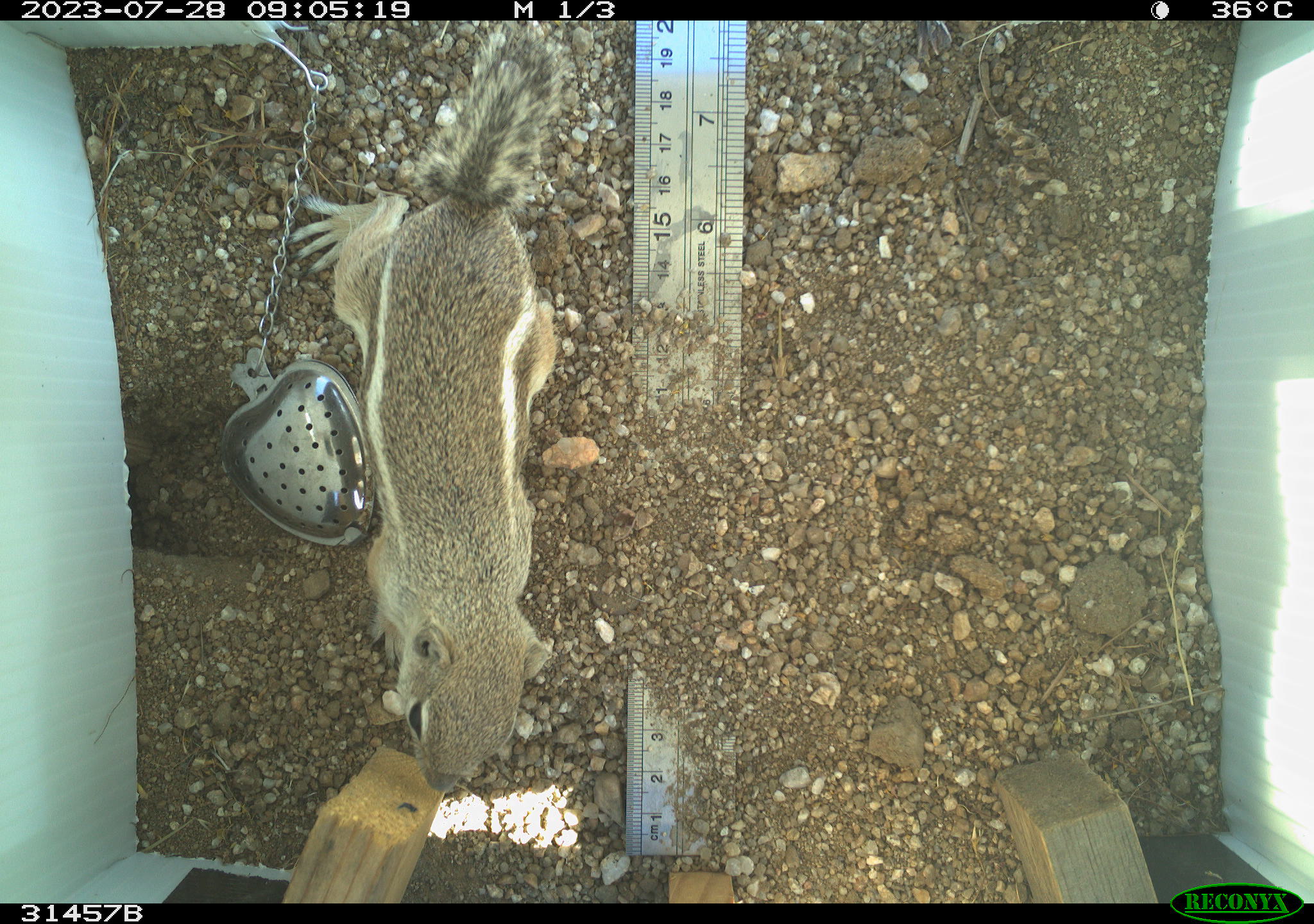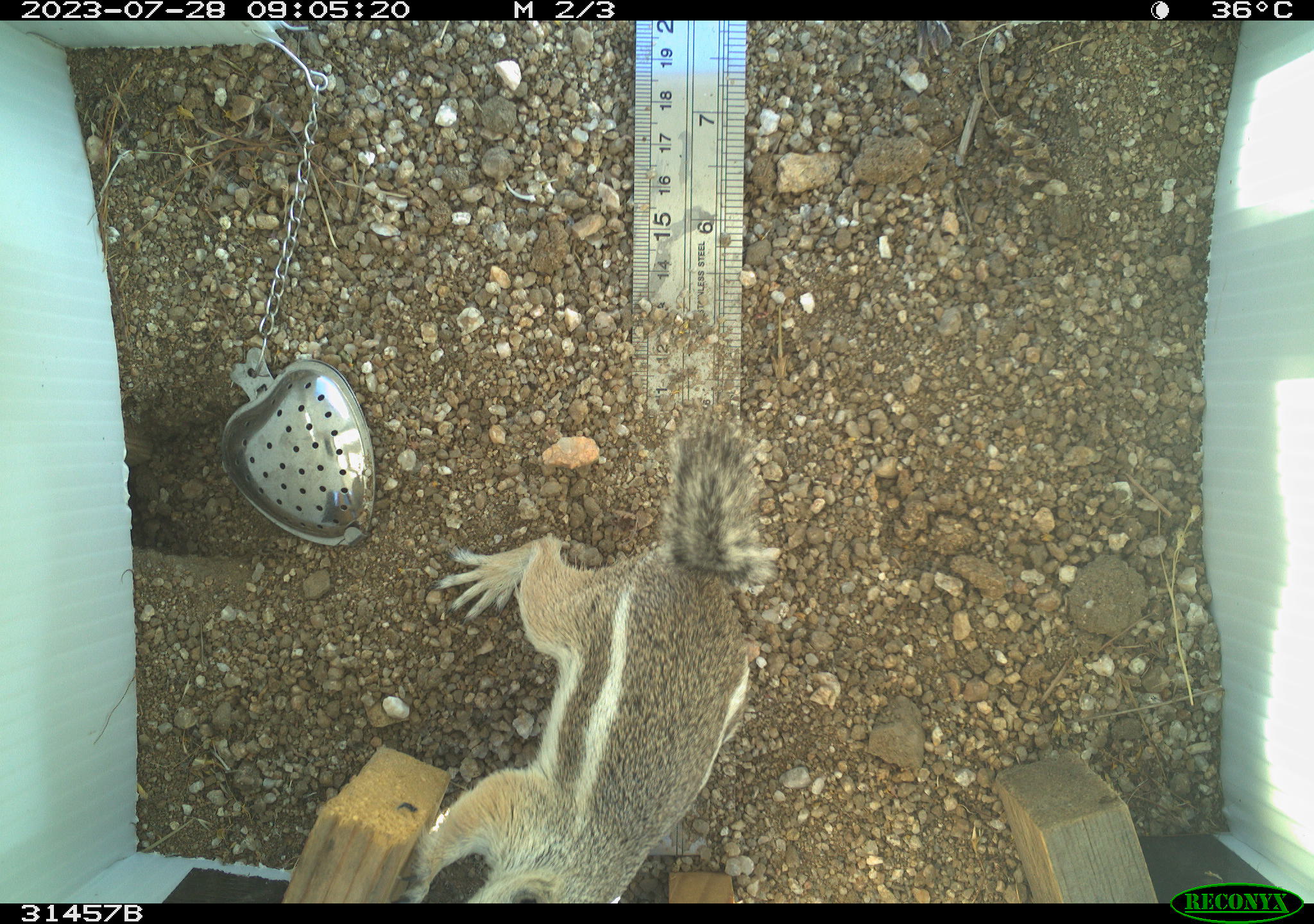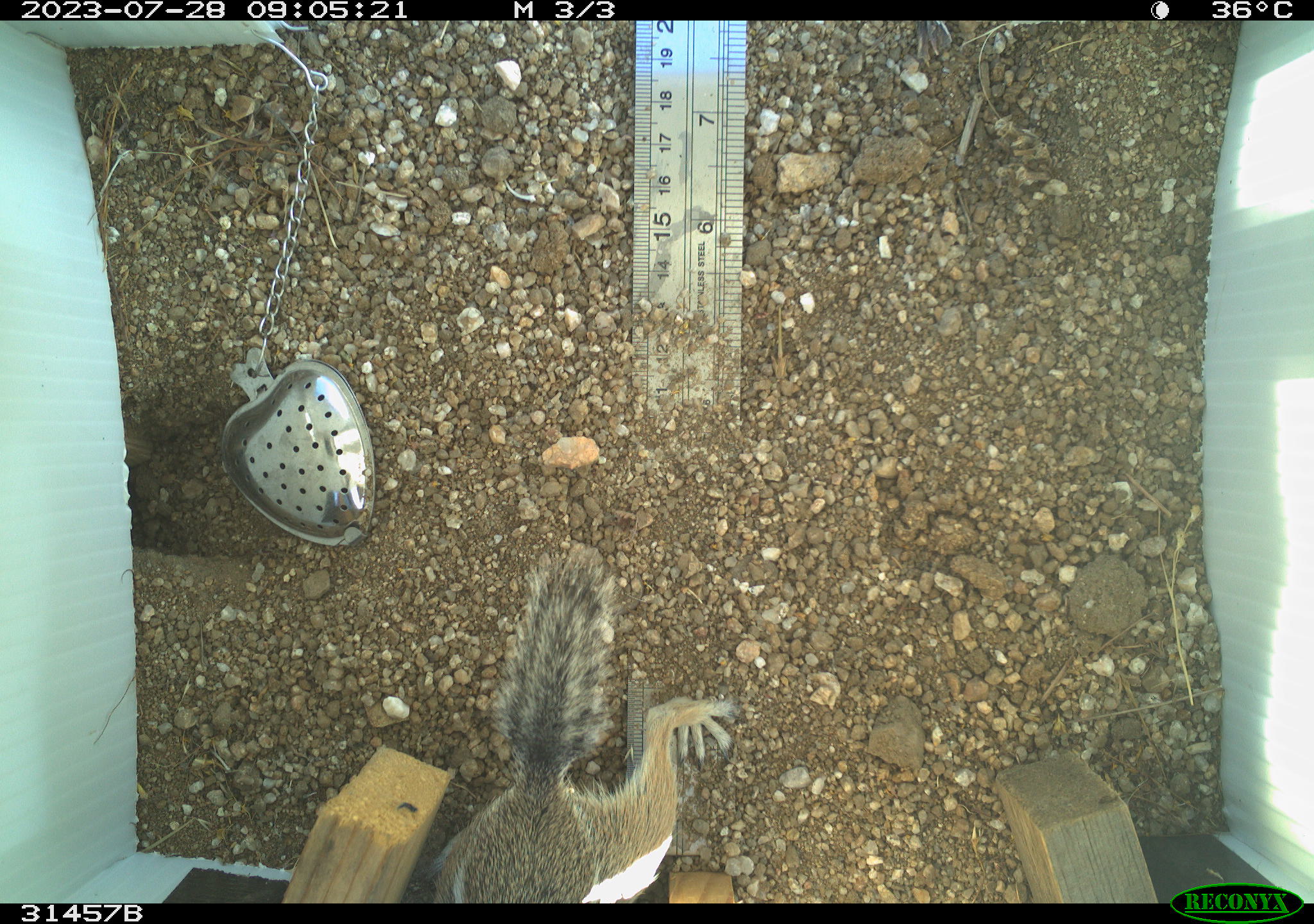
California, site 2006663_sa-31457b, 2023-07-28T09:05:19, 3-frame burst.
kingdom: Animalia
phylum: Chordata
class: Mammalia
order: Rodentia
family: Sciuridae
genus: Ammospermophilus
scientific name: Ammospermophilus leucurus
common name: white-tailed antelope squirrel